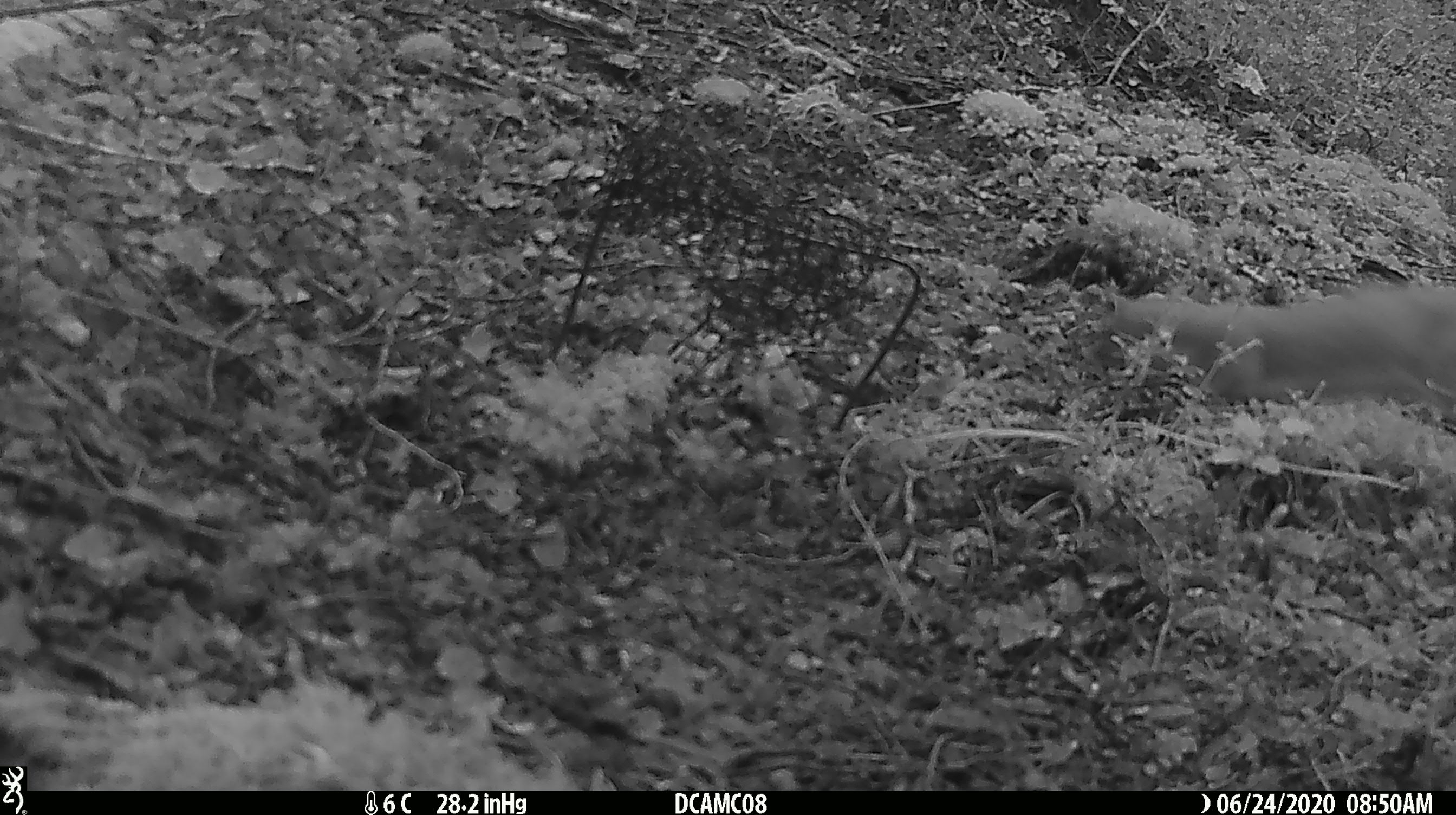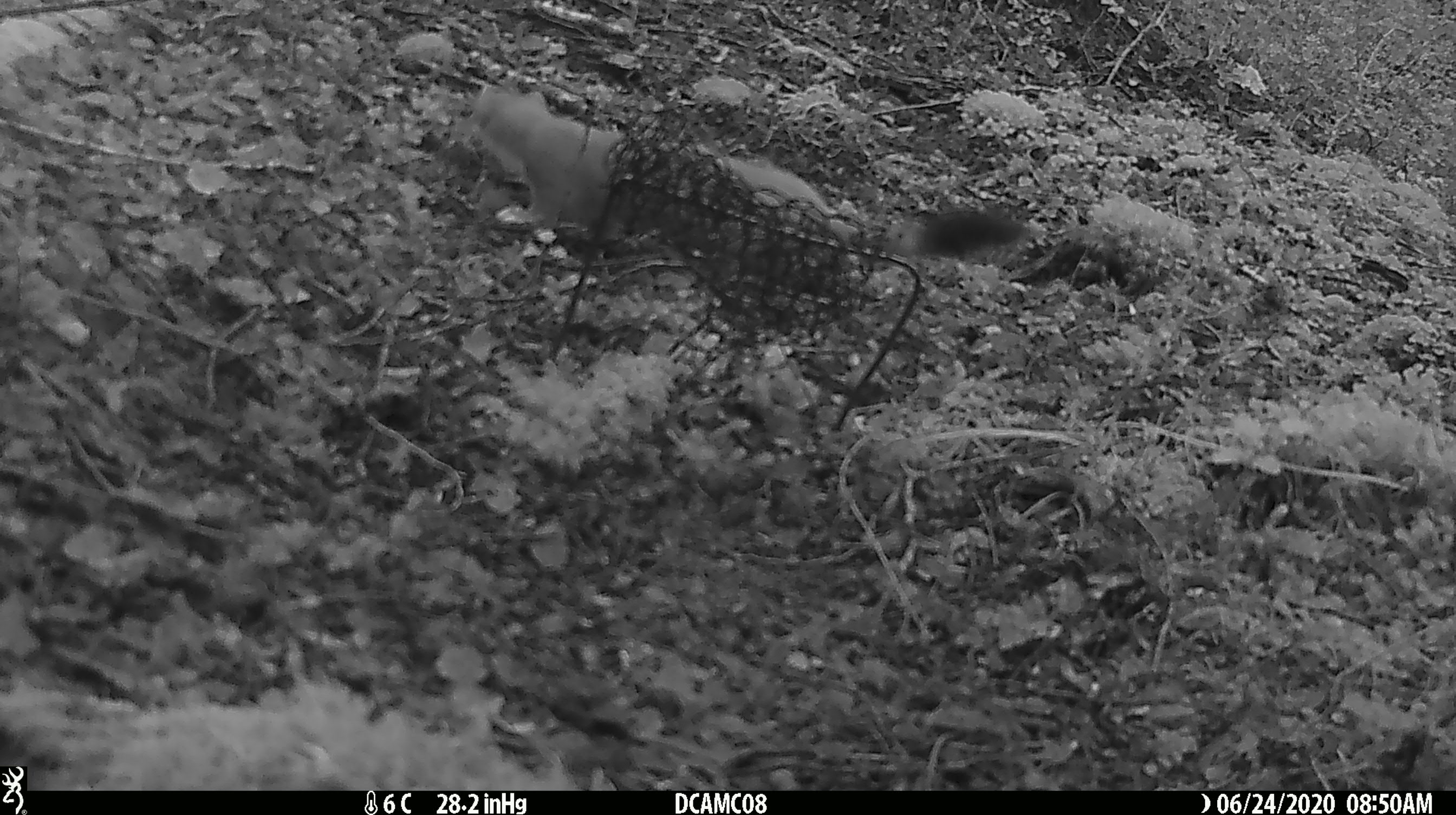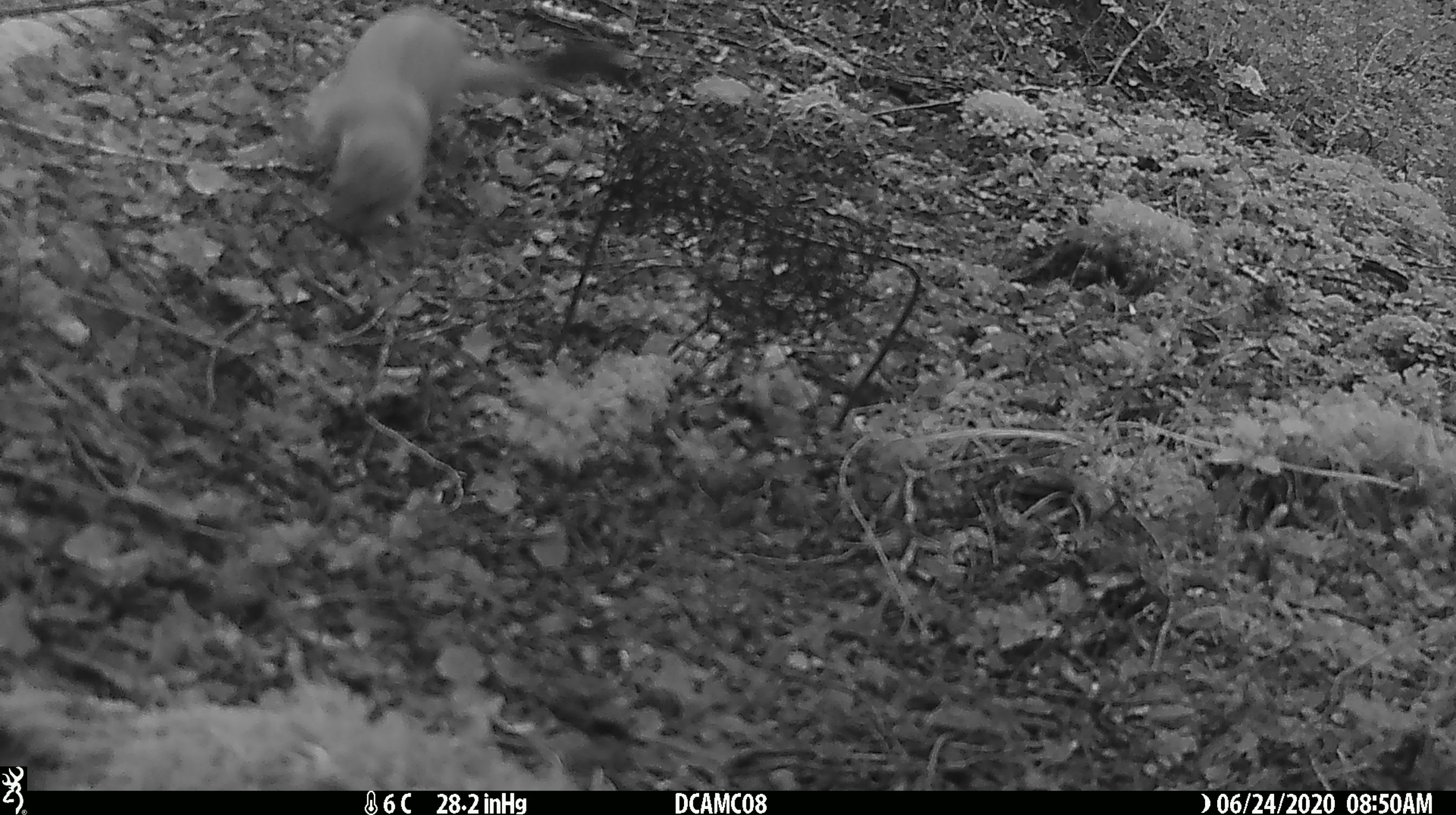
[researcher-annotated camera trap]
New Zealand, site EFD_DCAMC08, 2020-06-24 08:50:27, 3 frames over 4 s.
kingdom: Animalia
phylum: Chordata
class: Mammalia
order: Carnivora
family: Mustelidae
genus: Mustela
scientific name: Mustela erminea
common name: stoat